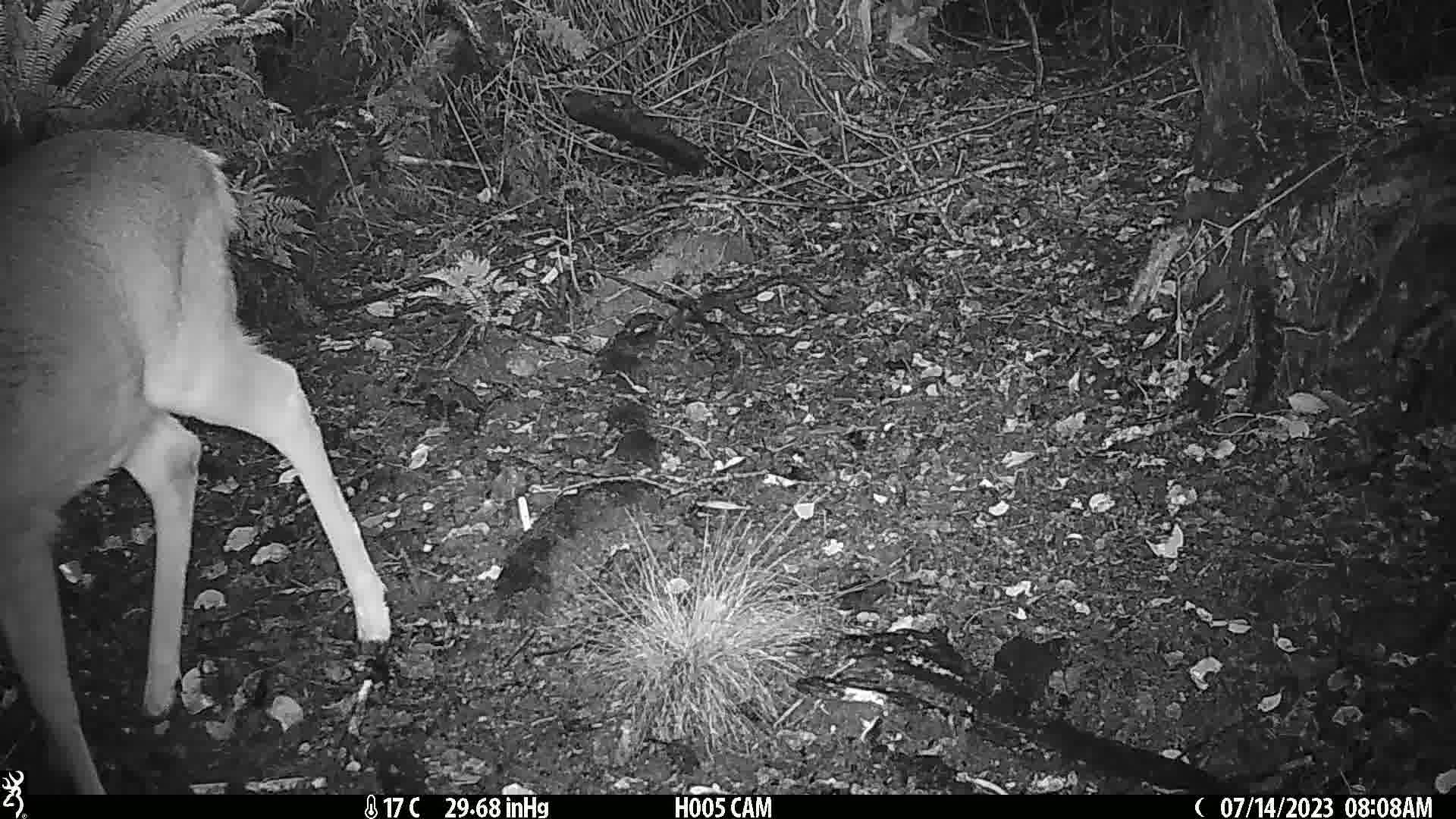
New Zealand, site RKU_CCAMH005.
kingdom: Animalia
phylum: Chordata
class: Mammalia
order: Artiodactyla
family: Cervidae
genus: Odocoileus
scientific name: Odocoileus virginianus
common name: white-tailed deer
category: white tailed deer